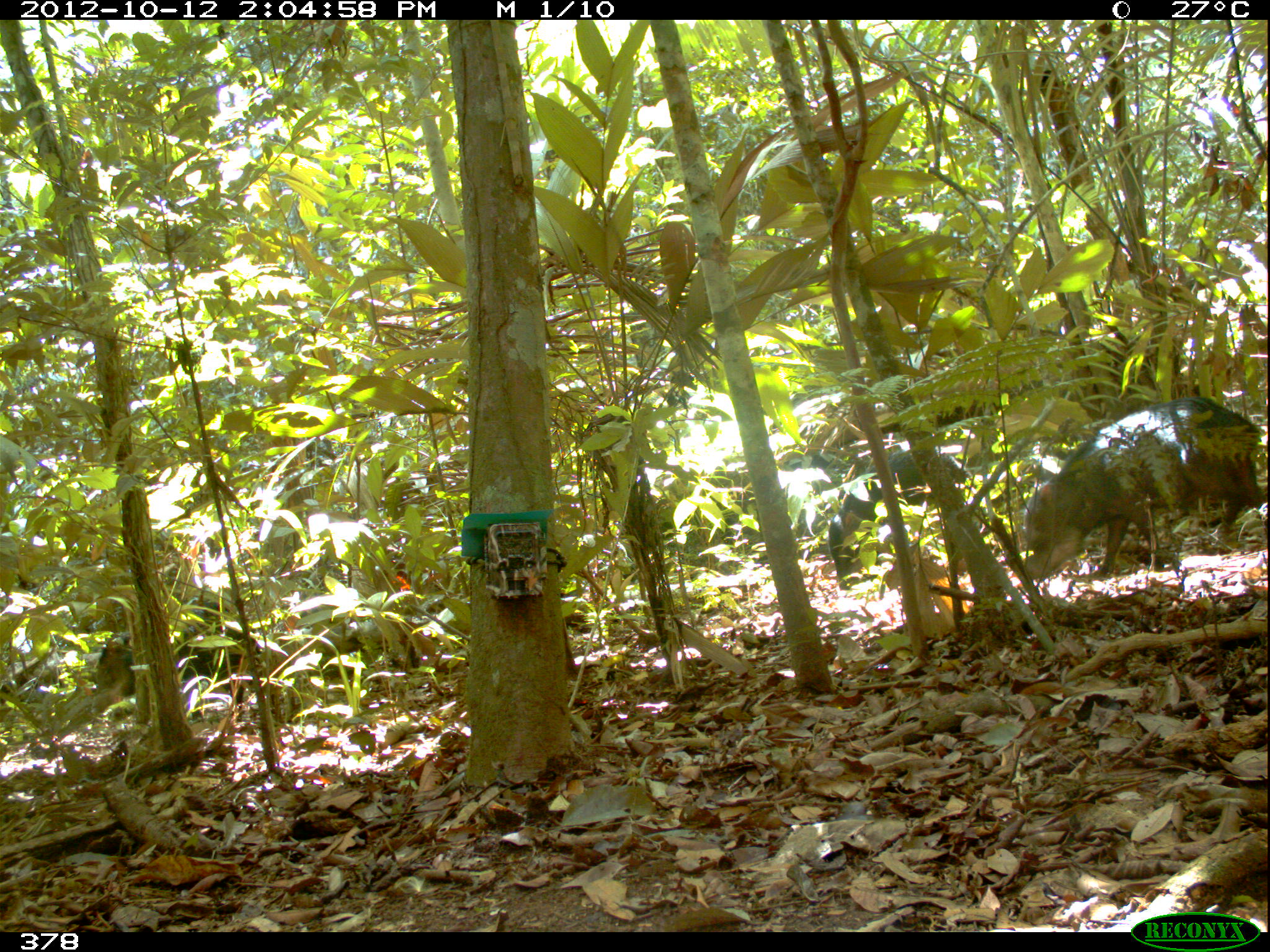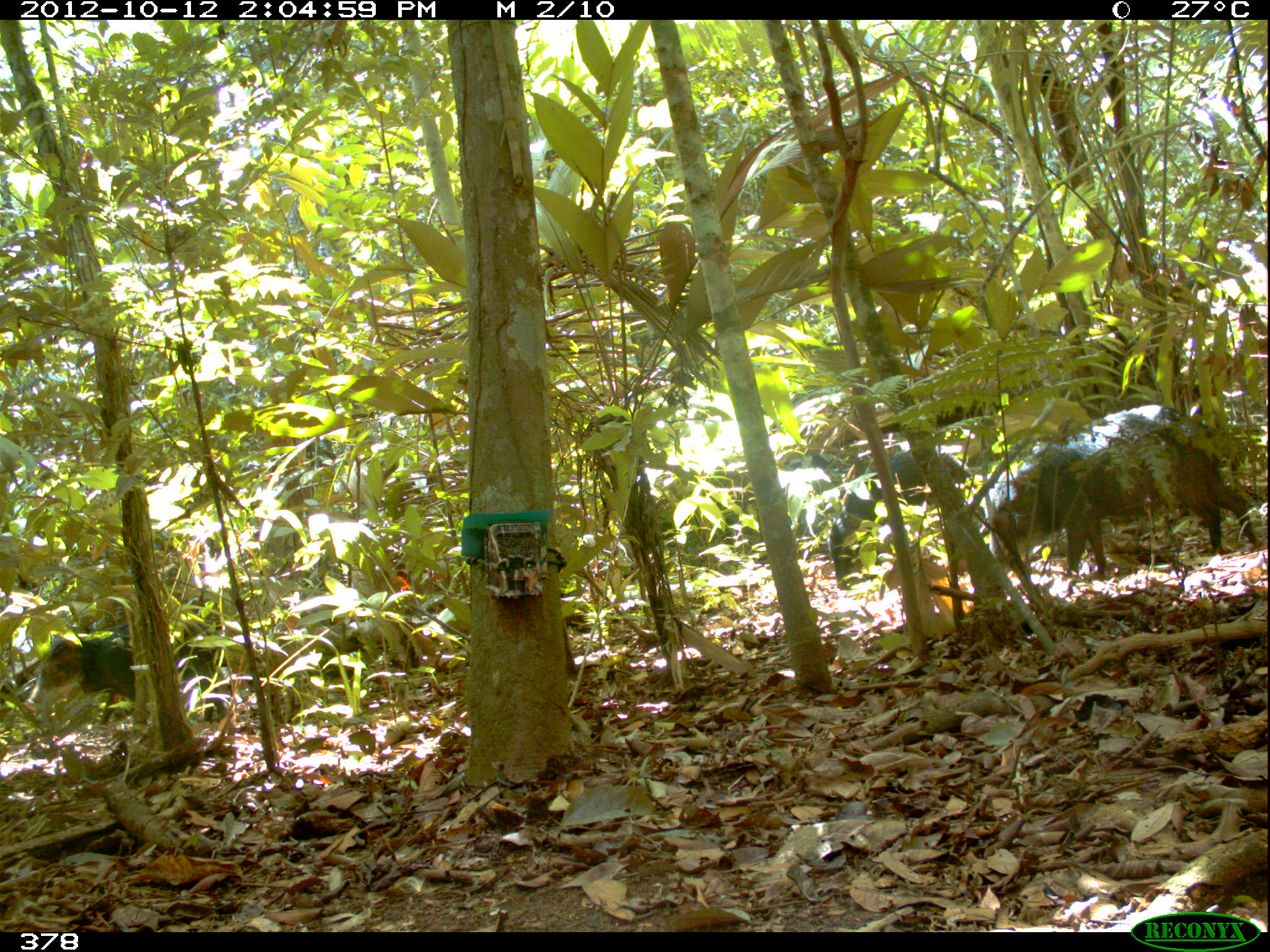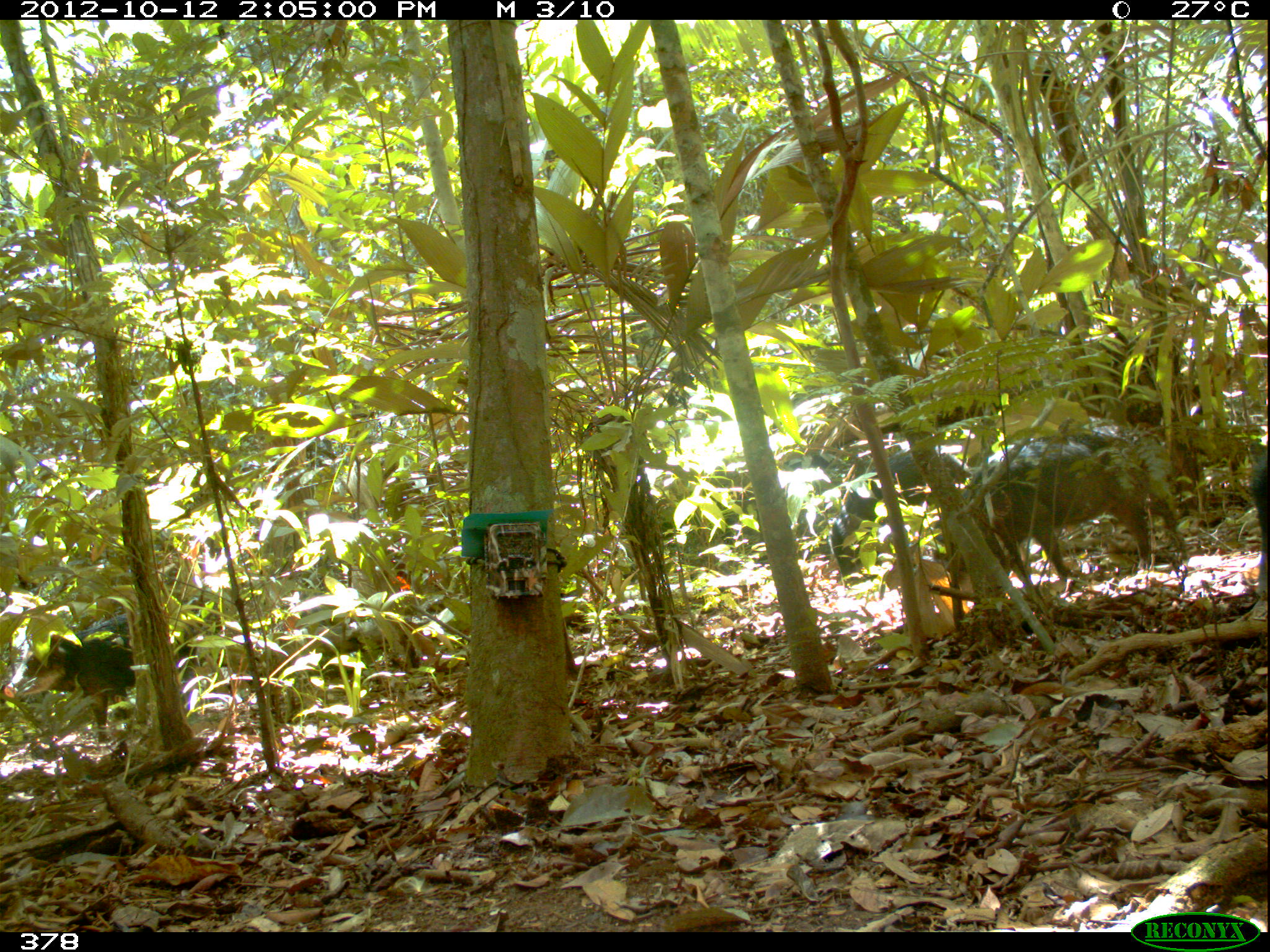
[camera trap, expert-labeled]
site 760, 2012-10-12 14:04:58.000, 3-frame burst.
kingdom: Animalia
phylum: Chordata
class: Mammalia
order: Artiodactyla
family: Tayassuidae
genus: Tayassu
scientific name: Tayassu pecari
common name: white-lipped peccary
Tayassu pecari (white-lipped peccary).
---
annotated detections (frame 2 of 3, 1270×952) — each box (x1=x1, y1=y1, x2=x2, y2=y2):
tayassu pecari: (x1=984, y1=404, x2=1258, y2=586); (x1=824, y1=442, x2=988, y2=587); (x1=26, y1=622, x2=230, y2=723)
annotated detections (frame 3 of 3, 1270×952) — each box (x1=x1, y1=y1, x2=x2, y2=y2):
tayassu pecari: (x1=961, y1=429, x2=1188, y2=618); (x1=827, y1=446, x2=975, y2=590); (x1=1, y1=607, x2=136, y2=741); (x1=1248, y1=443, x2=1270, y2=598)